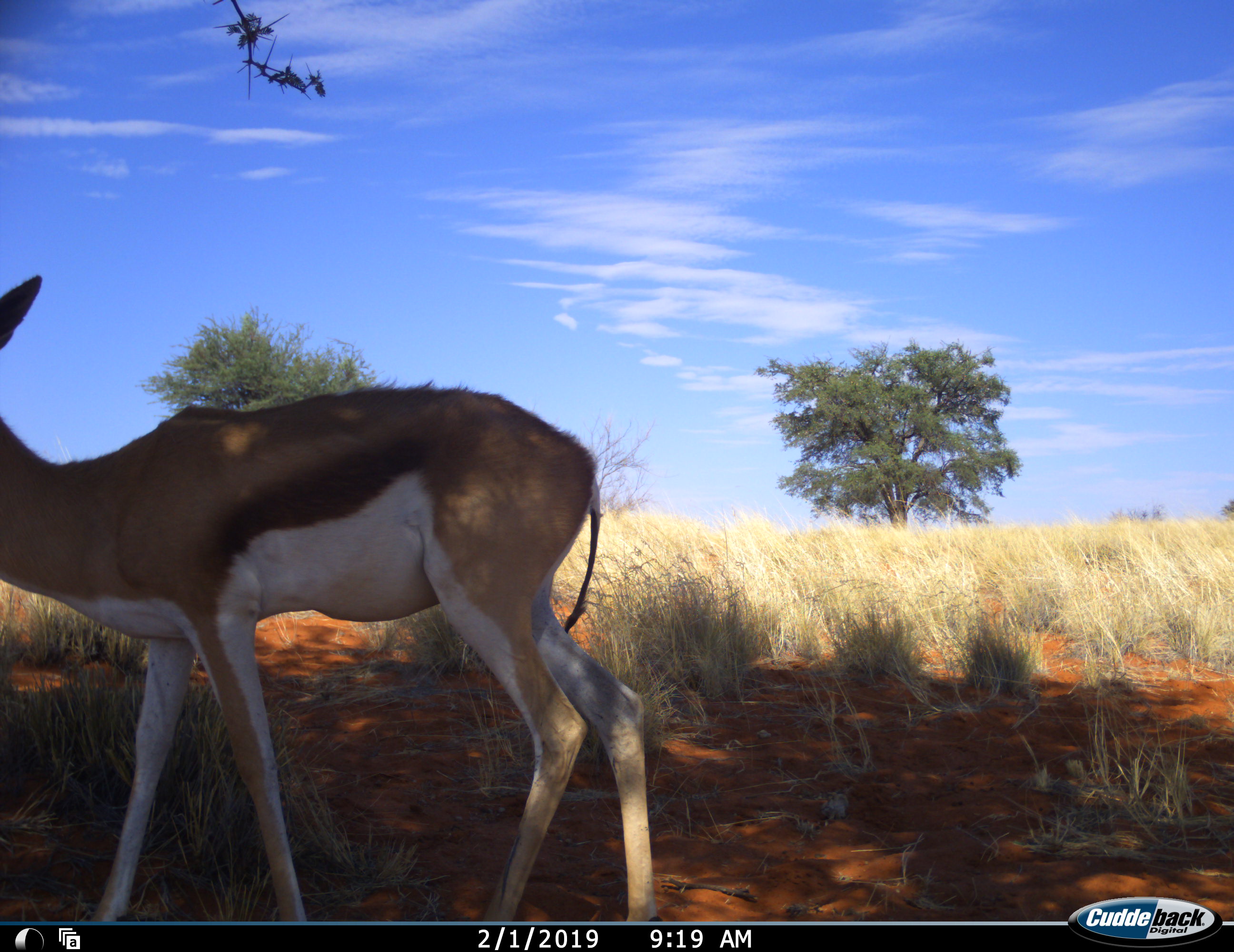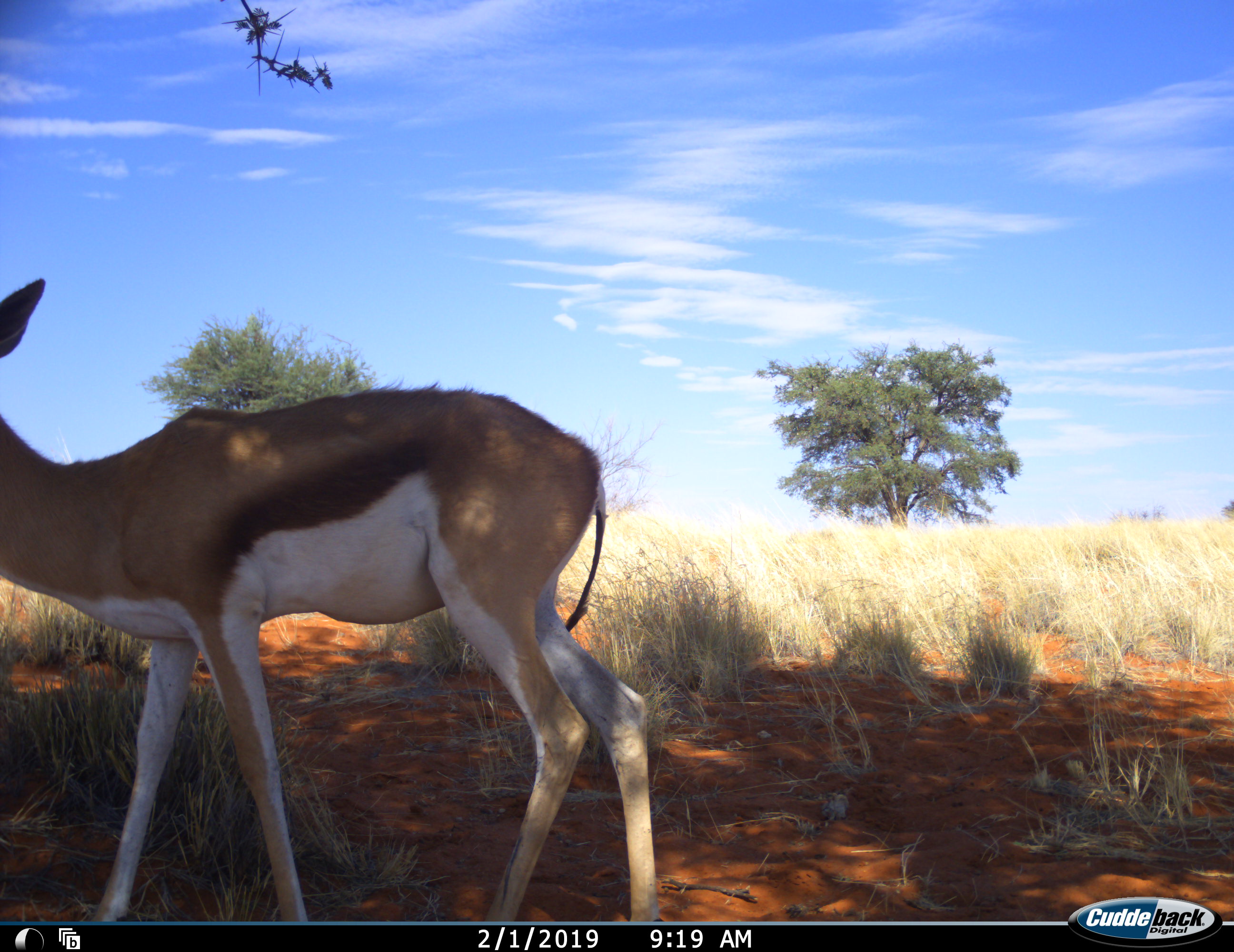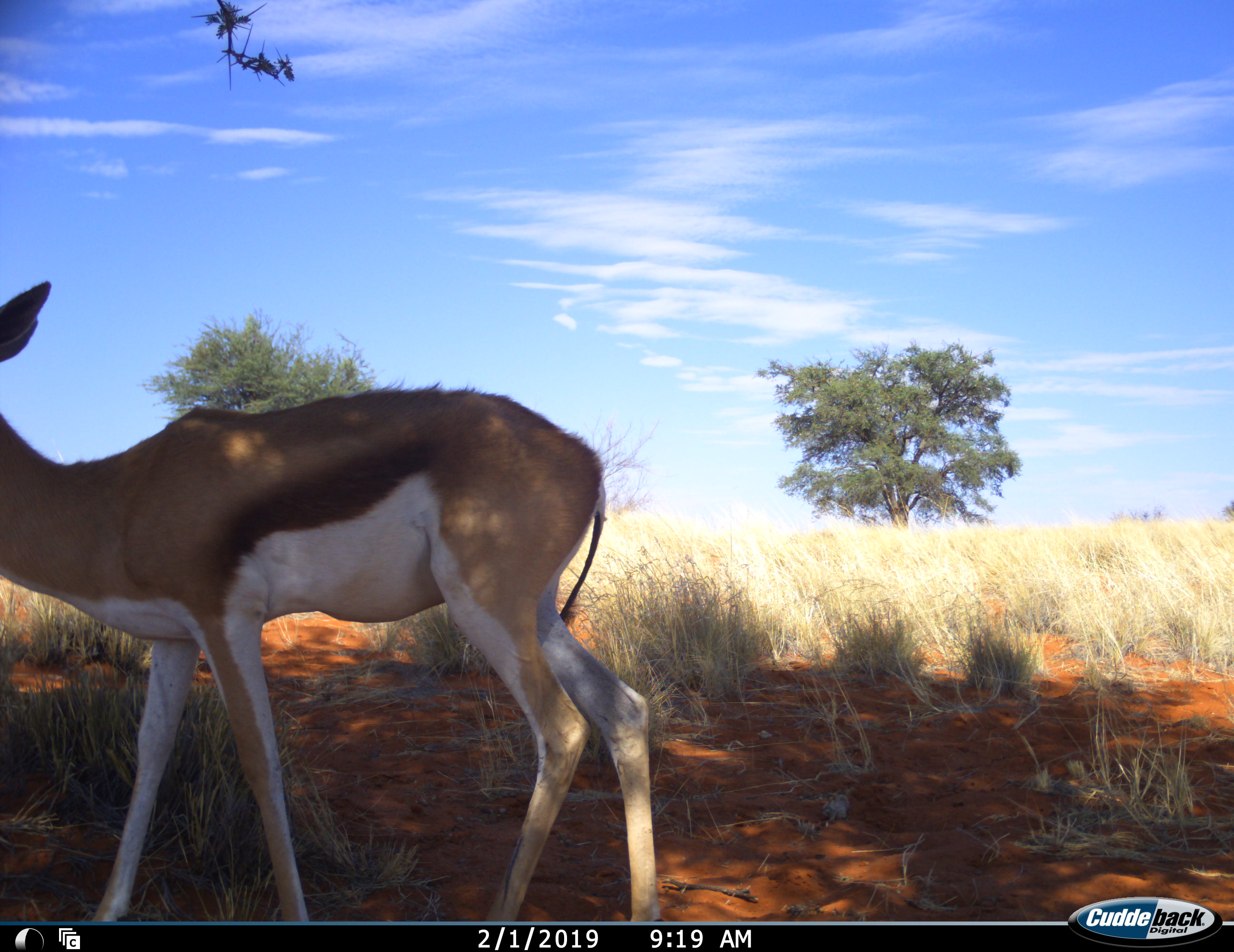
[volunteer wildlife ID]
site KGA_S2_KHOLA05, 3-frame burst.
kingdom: Animalia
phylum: Chordata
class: Mammalia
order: Artiodactyla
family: Bovidae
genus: Antidorcas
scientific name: Antidorcas marsupialis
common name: springbok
Springbok (Antidorcas marsupialis), count 1. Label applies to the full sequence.